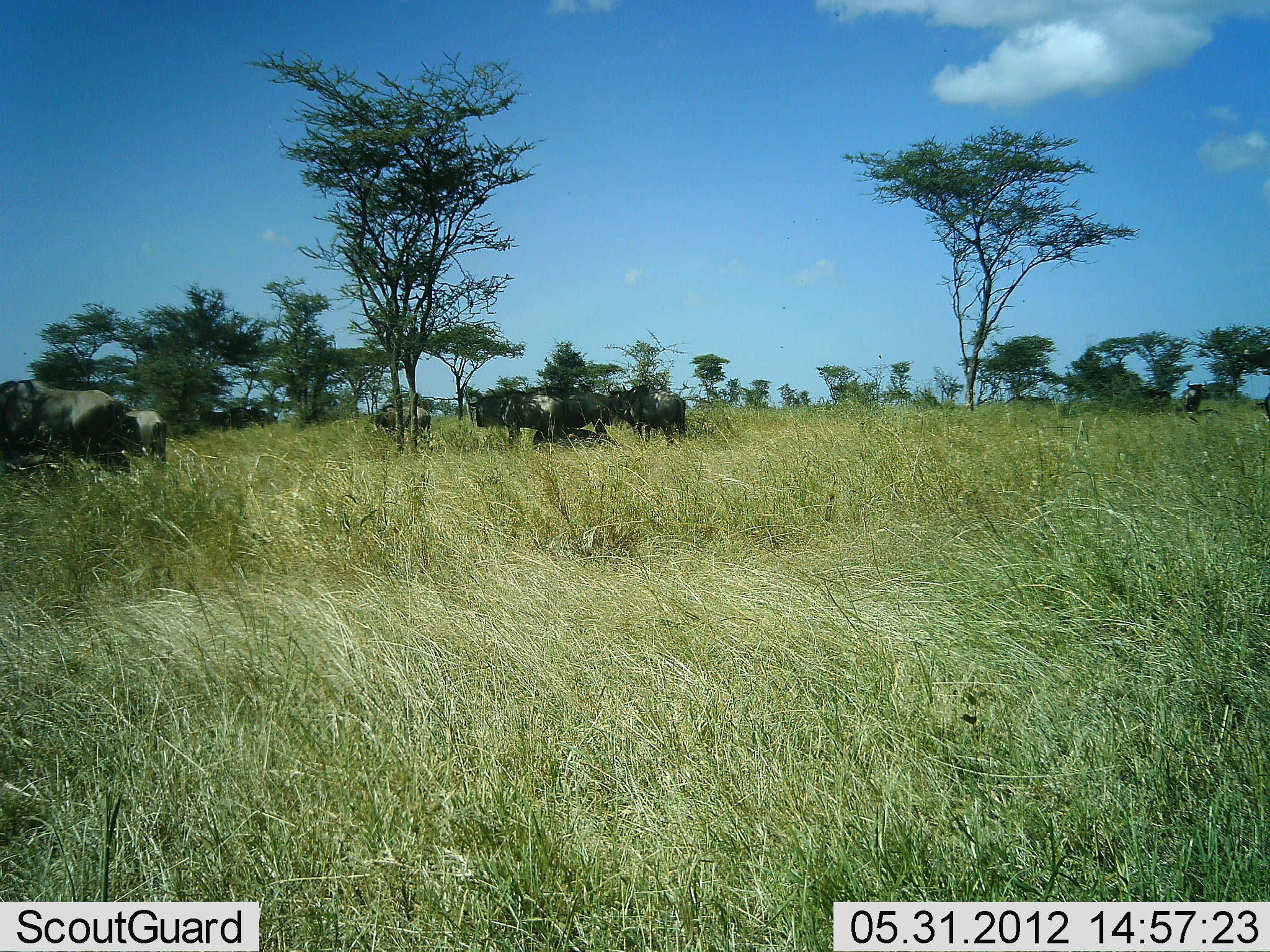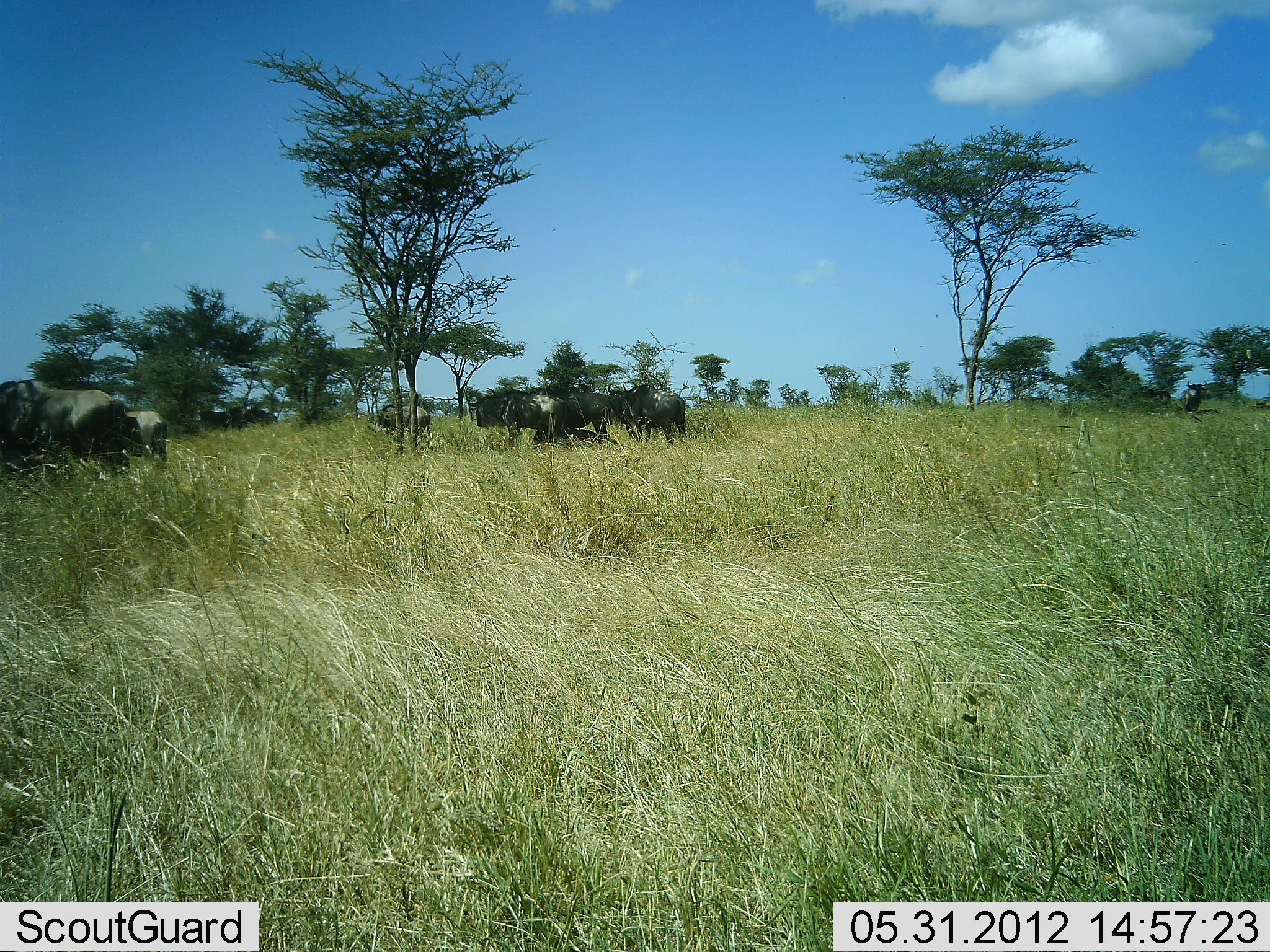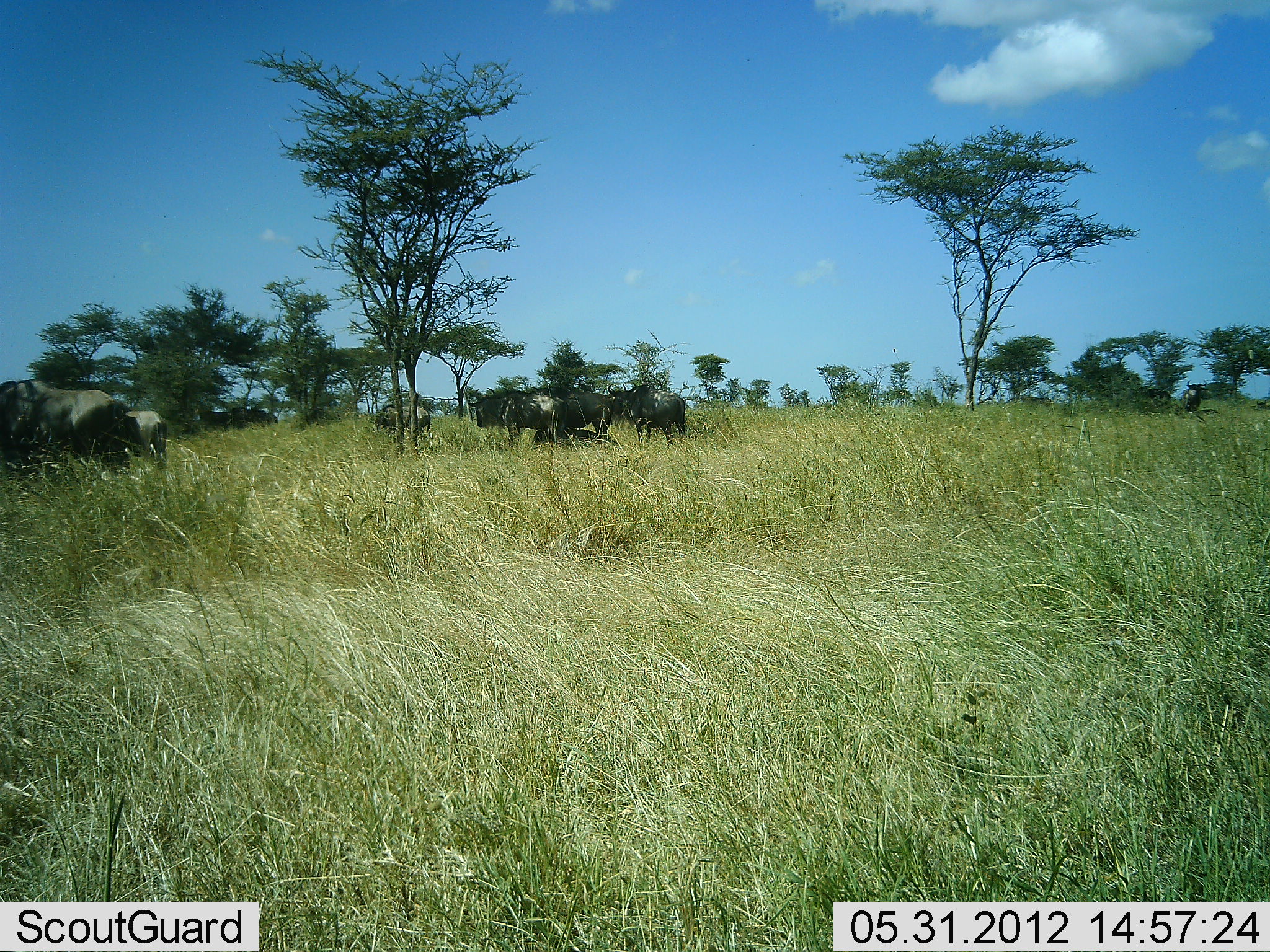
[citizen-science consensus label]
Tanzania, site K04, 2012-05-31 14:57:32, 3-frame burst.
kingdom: Animalia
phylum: Chordata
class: Mammalia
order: Artiodactyla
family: Bovidae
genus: Connochaetes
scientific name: Connochaetes taurinus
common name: blue wildebeest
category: wildebeest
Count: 7.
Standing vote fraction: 100%.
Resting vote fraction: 30%.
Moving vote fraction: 0%.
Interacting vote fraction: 0%.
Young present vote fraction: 0%.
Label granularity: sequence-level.